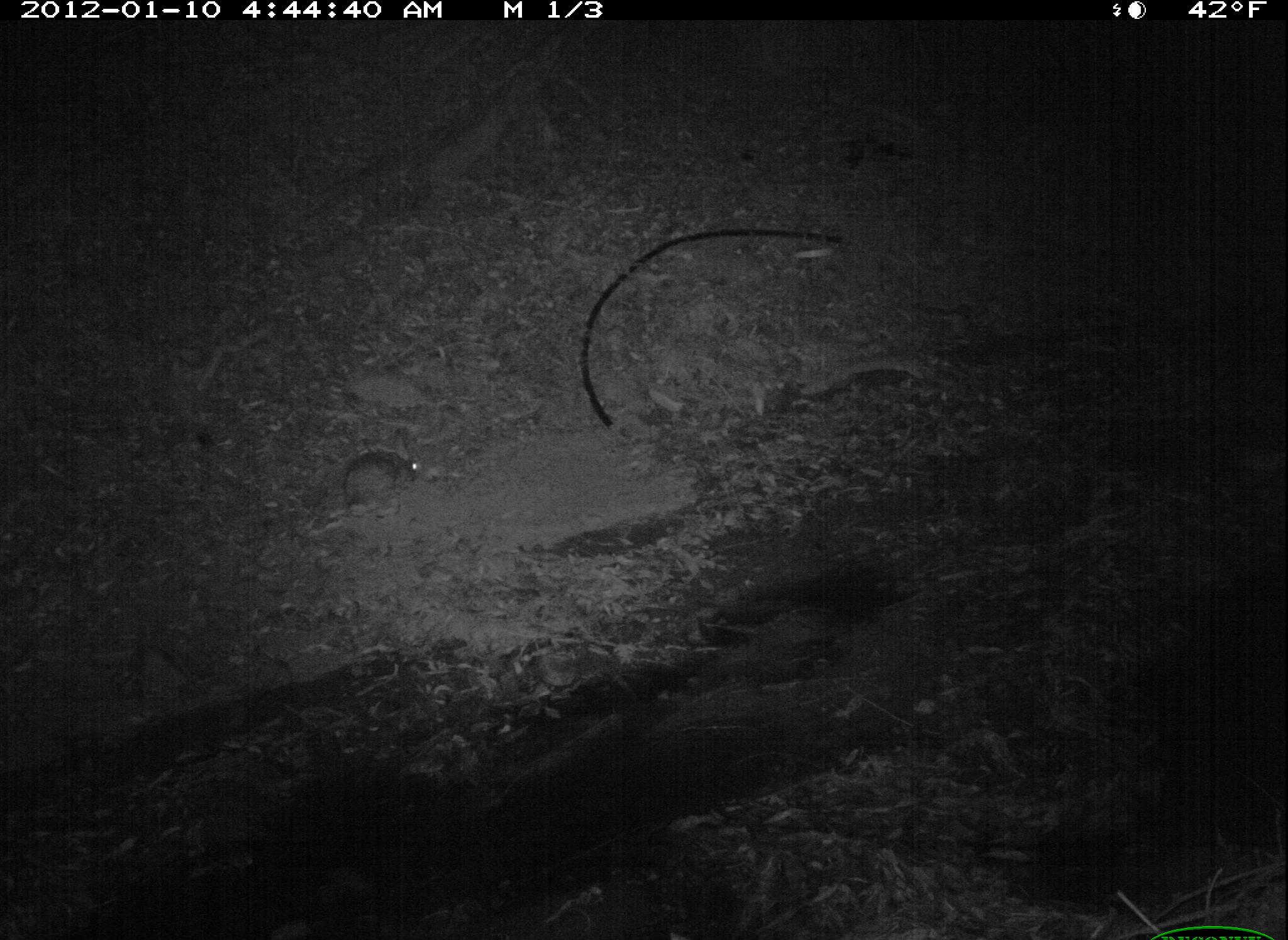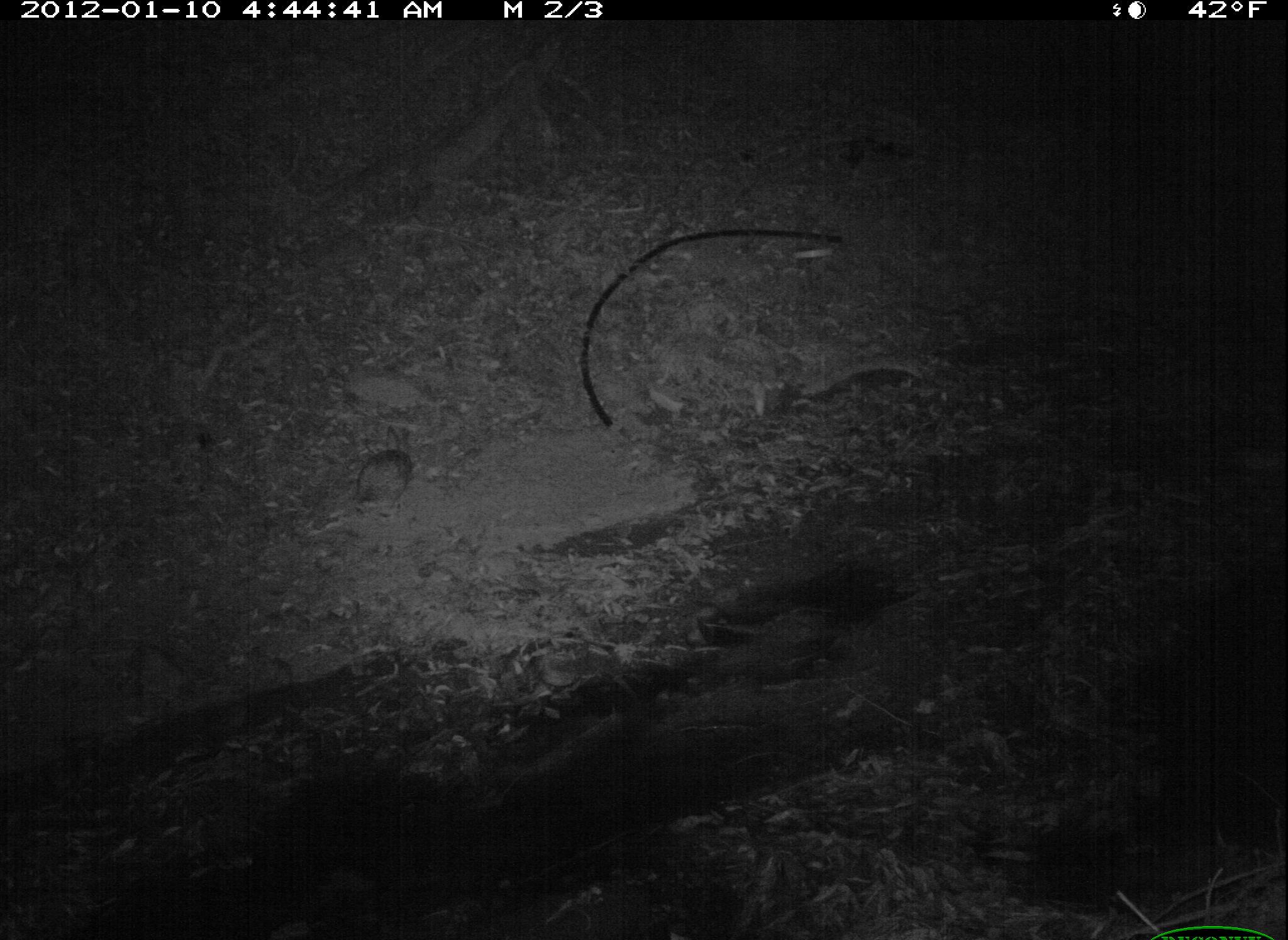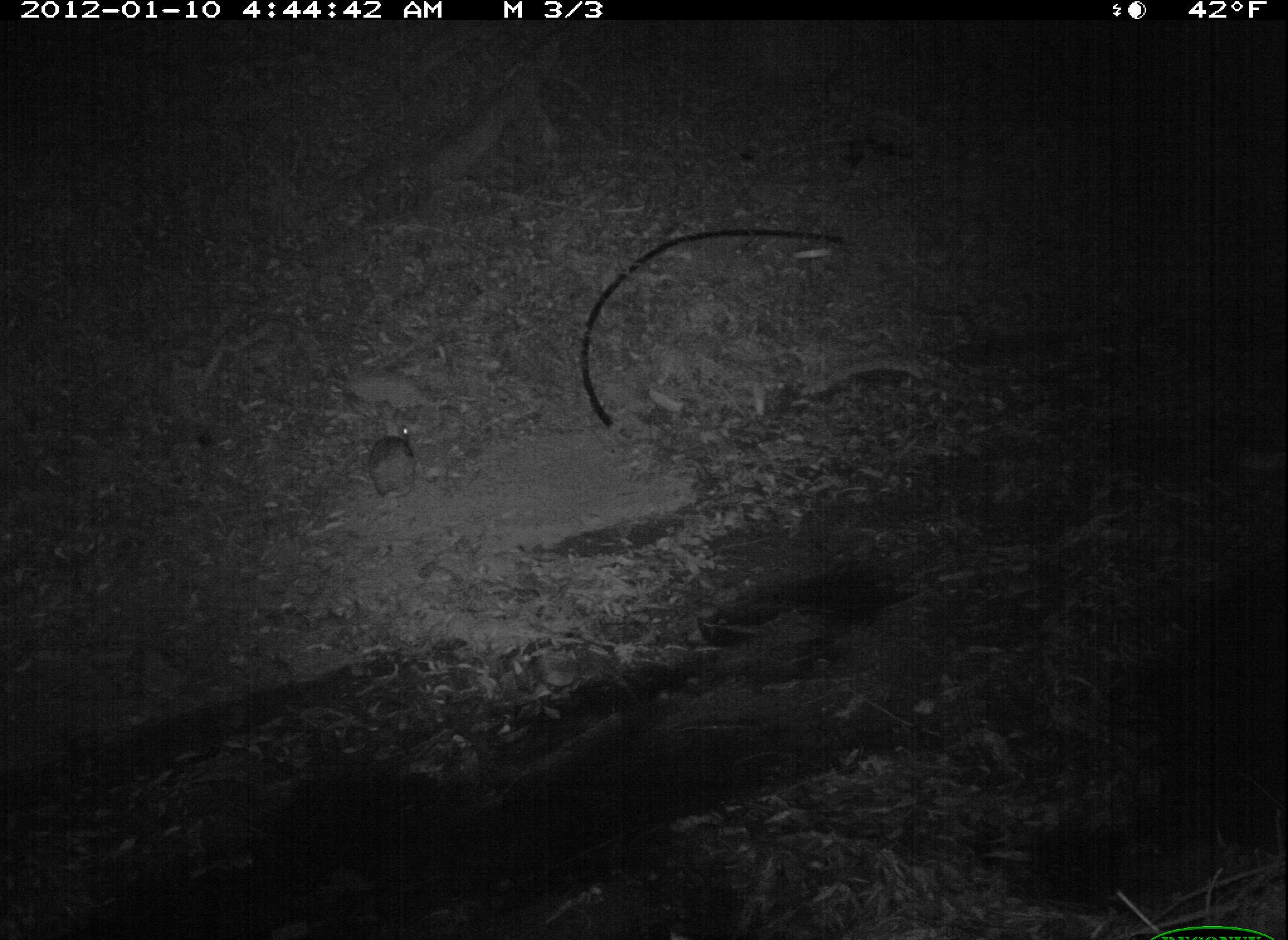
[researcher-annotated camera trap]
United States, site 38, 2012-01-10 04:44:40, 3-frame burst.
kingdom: Animalia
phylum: Chordata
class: Mammalia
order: Lagomorpha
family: Leporidae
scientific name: Leporidae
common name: rabbits and hares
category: rabbit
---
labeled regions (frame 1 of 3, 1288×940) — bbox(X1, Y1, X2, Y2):
rabbit: bbox(327, 414, 441, 523)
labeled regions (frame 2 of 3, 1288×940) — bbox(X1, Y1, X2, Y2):
rabbit: bbox(332, 416, 422, 519)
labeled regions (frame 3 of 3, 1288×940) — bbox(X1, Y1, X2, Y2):
rabbit: bbox(359, 395, 430, 519)